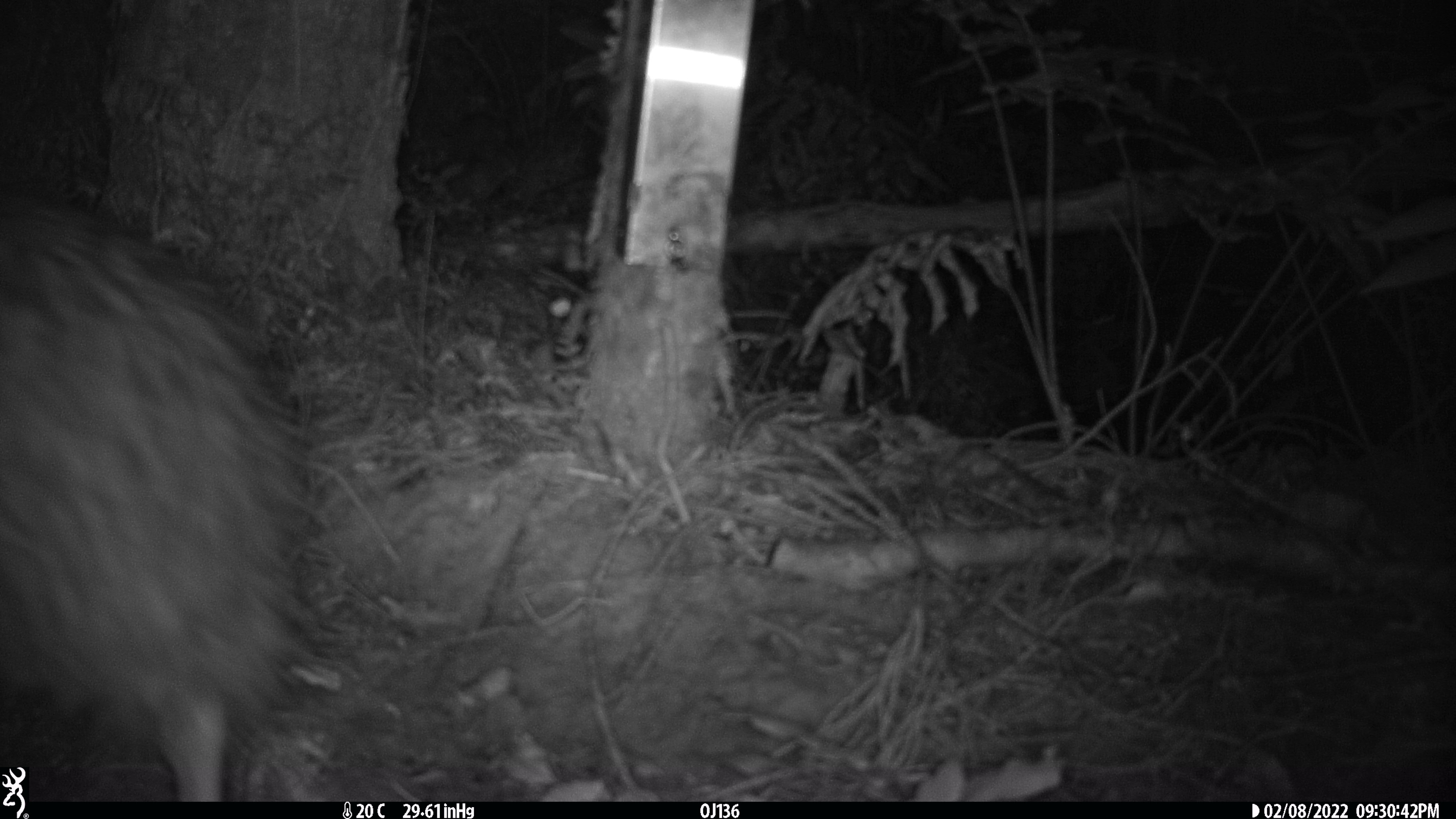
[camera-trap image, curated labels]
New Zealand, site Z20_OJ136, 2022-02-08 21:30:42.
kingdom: Animalia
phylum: Chordata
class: Aves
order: Apterygiformes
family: Apterygidae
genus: Apteryx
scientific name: Apteryx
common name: kiwi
Kiwi (Apteryx).